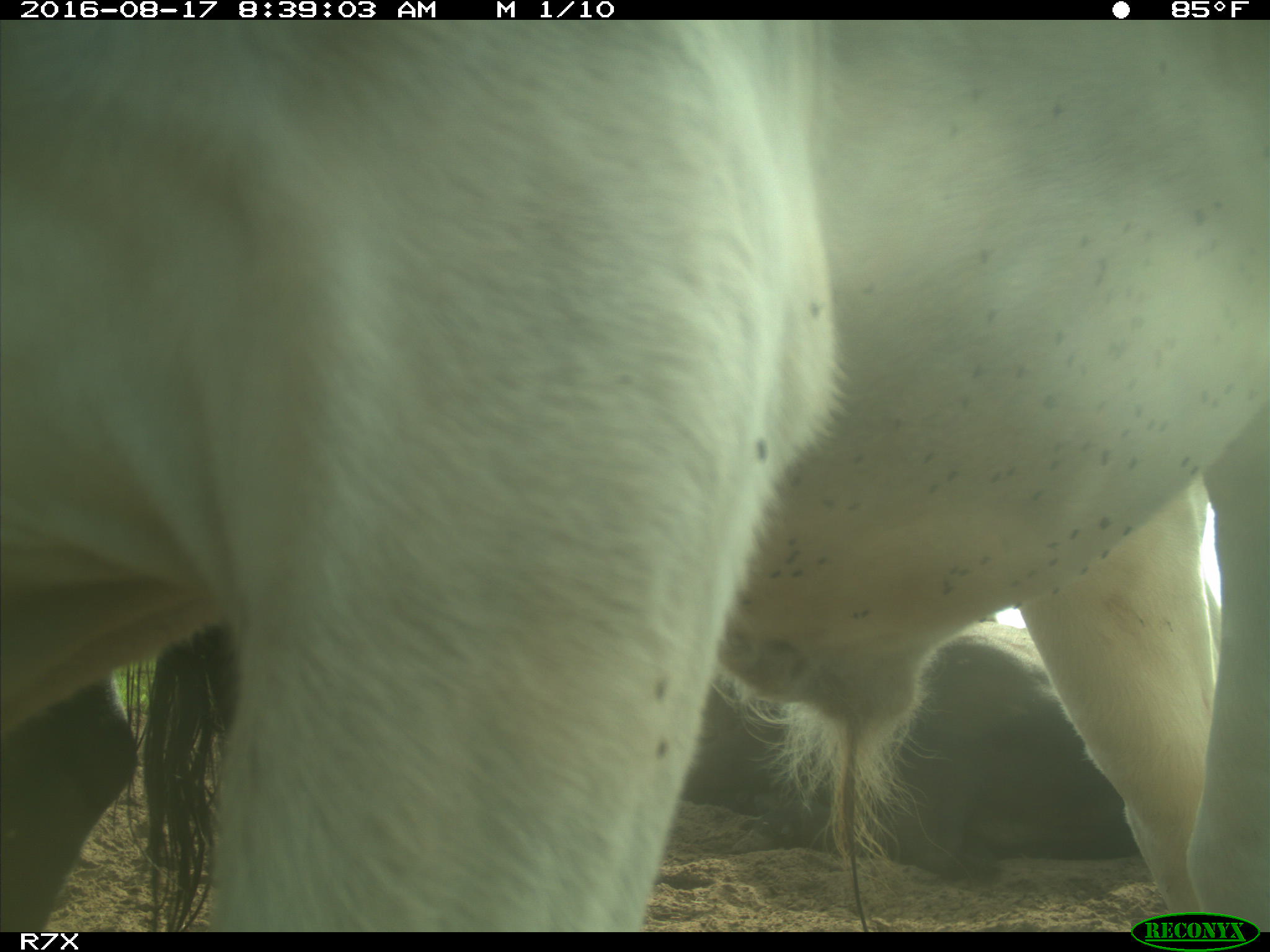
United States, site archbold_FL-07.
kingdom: Animalia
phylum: Chordata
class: Mammalia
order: Artiodactyla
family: Bovidae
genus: Bos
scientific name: Bos taurus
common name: domestic cow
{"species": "Bos taurus (domestic cow)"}